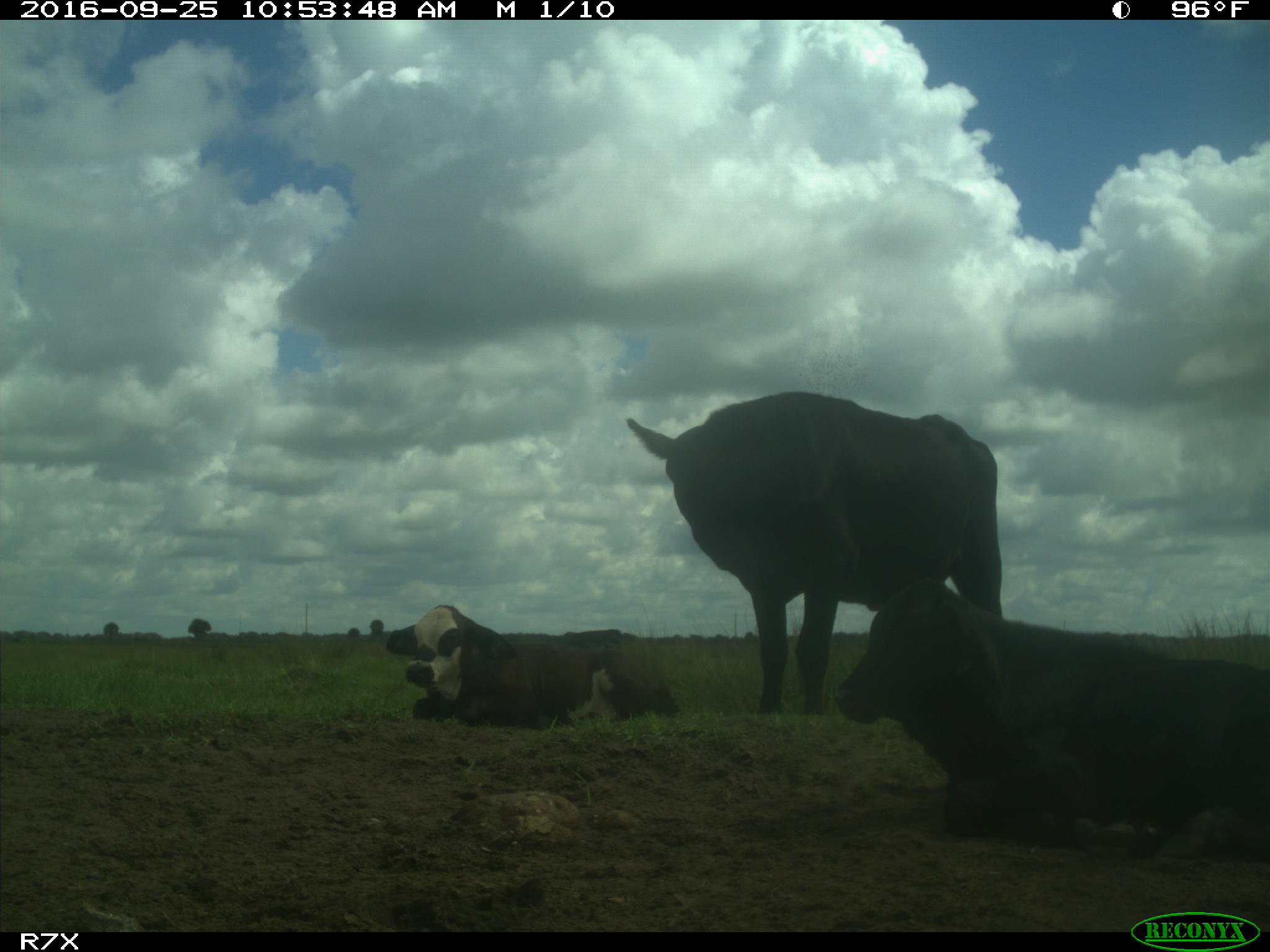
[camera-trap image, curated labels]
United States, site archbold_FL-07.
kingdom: Animalia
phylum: Chordata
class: Mammalia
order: Artiodactyla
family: Bovidae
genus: Bos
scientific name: Bos taurus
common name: domestic cow